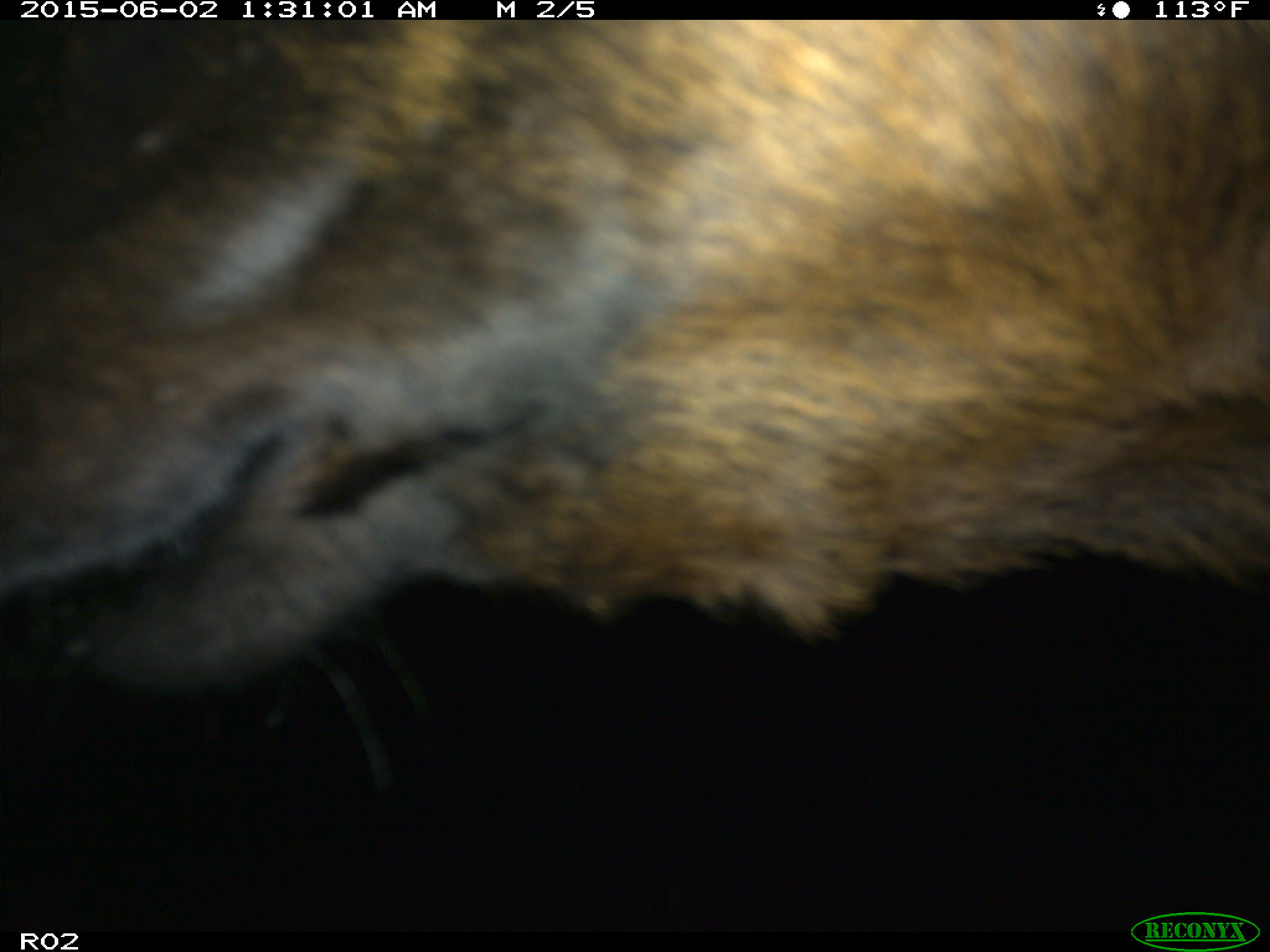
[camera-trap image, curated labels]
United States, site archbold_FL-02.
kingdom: Animalia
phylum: Chordata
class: Mammalia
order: Artiodactyla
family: Bovidae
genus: Bos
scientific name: Bos taurus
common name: domestic cow